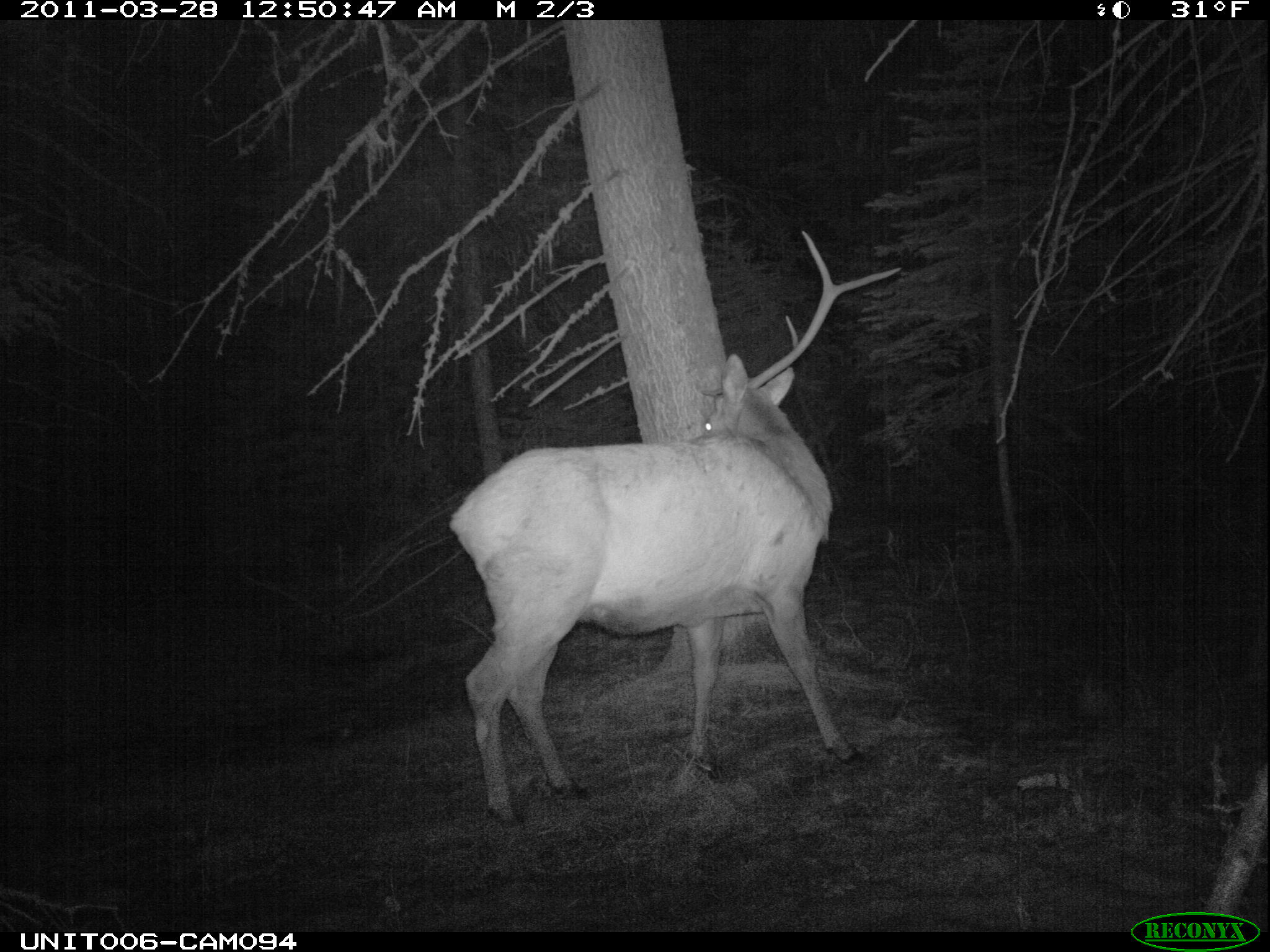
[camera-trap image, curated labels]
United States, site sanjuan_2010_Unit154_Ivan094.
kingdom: Animalia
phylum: Chordata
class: Mammalia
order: Artiodactyla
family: Cervidae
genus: Cervus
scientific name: Cervus elaphus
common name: red deer